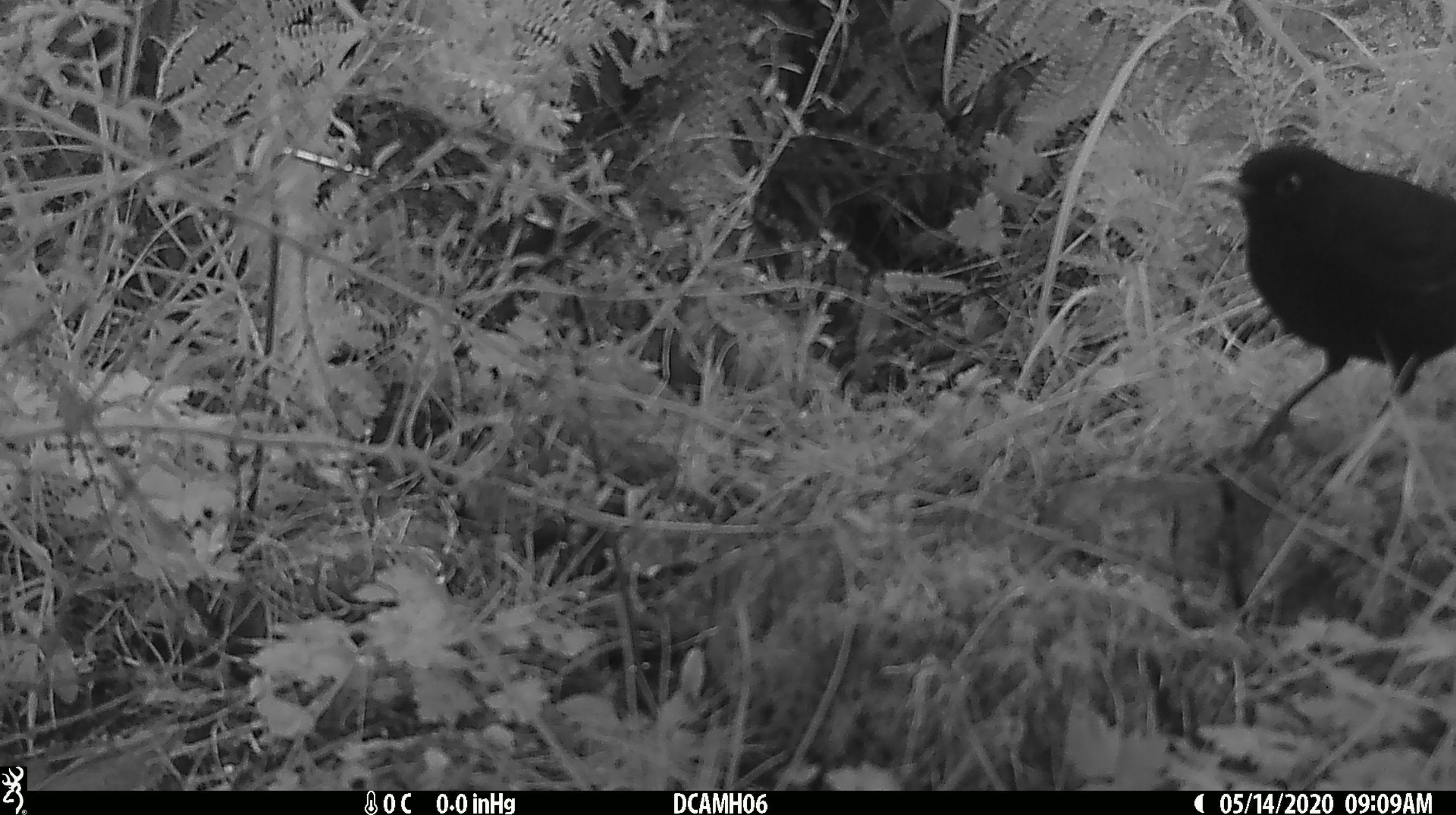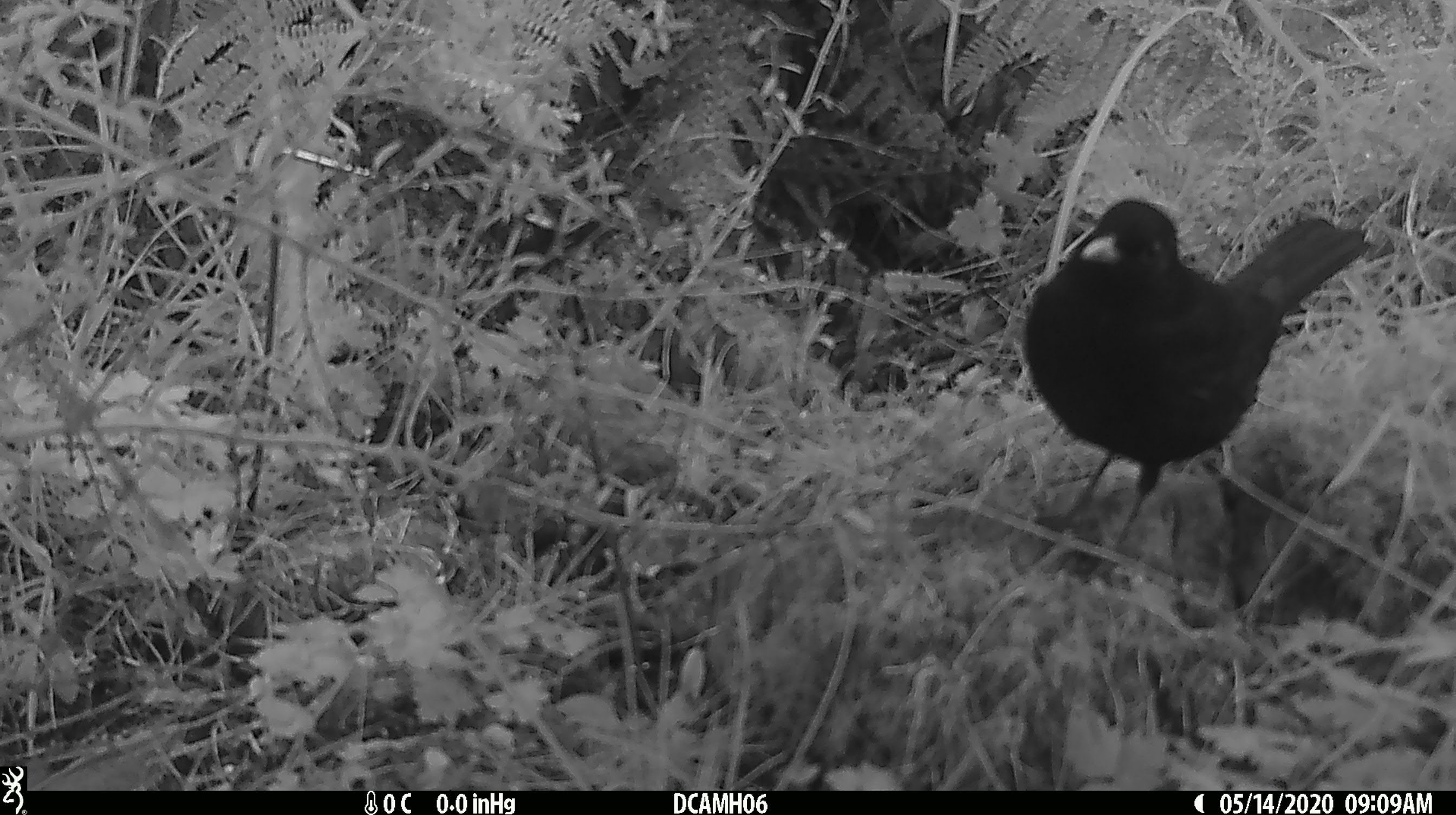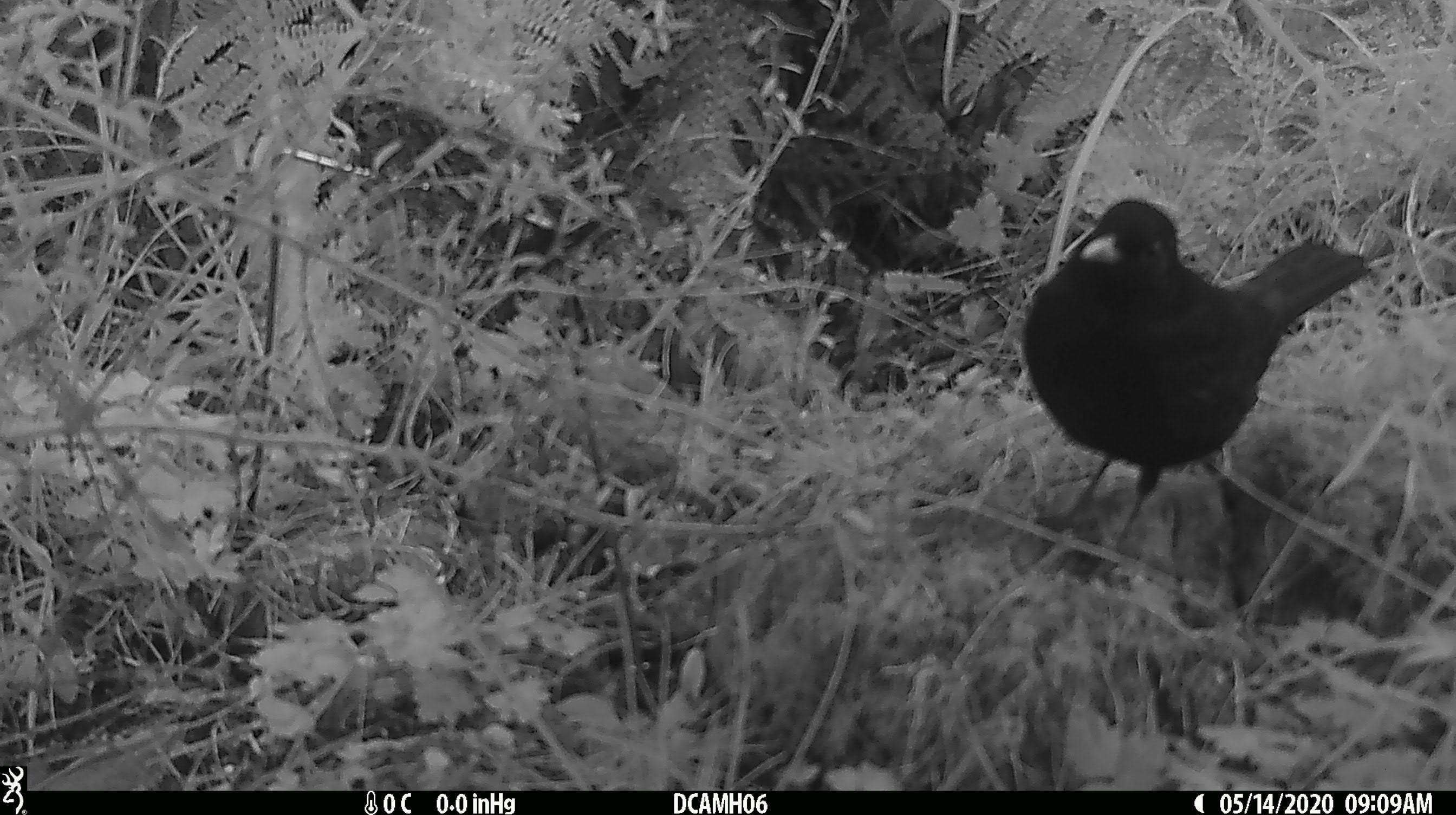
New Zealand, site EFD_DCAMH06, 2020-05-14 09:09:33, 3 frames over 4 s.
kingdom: Animalia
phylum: Chordata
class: Aves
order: Passeriformes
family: Turdidae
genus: Turdus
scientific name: Turdus merula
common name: eurasian blackbird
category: blackbird